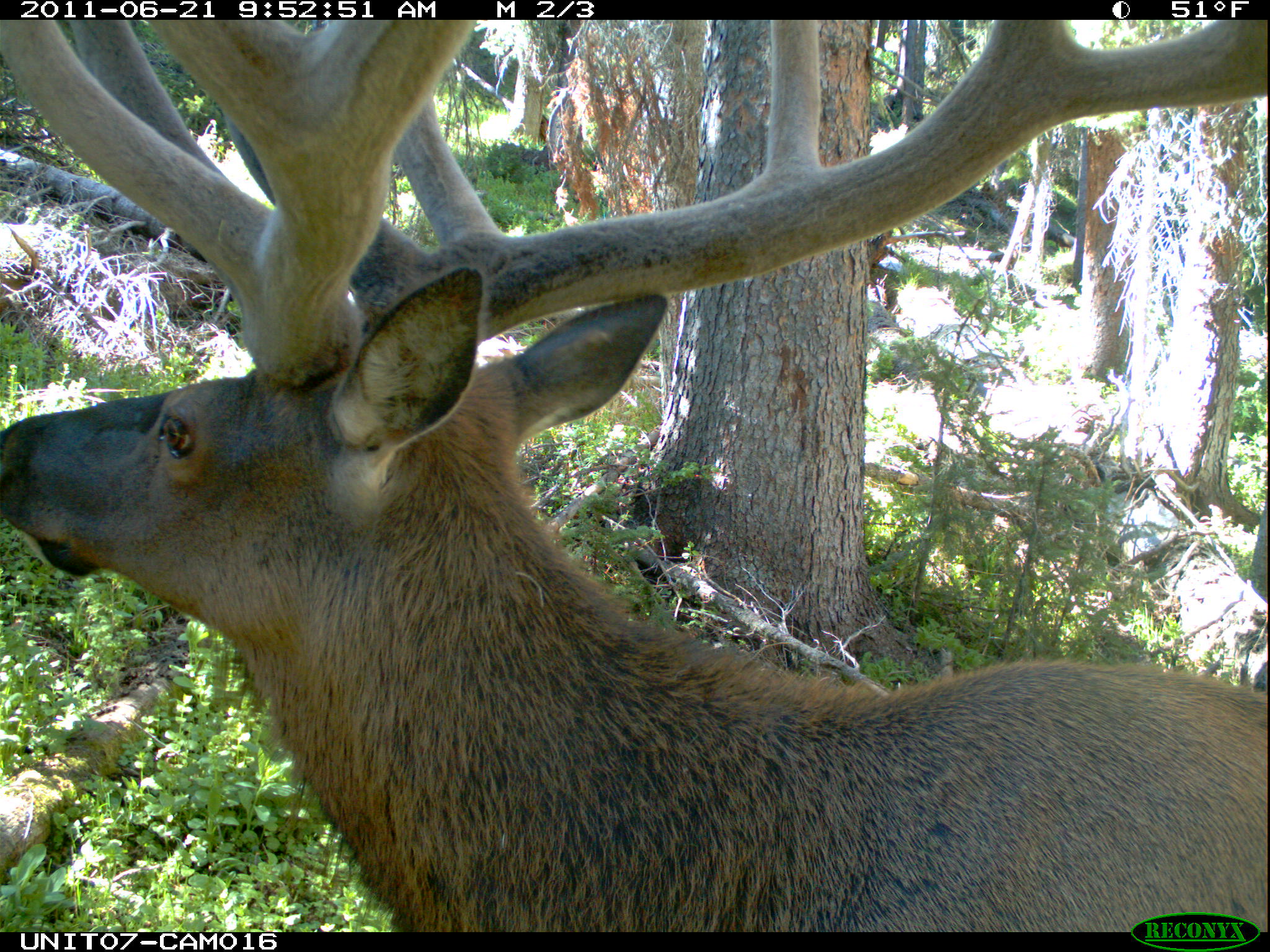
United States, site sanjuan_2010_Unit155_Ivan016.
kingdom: Animalia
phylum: Chordata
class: Mammalia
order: Artiodactyla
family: Cervidae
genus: Cervus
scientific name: Cervus elaphus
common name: red deer